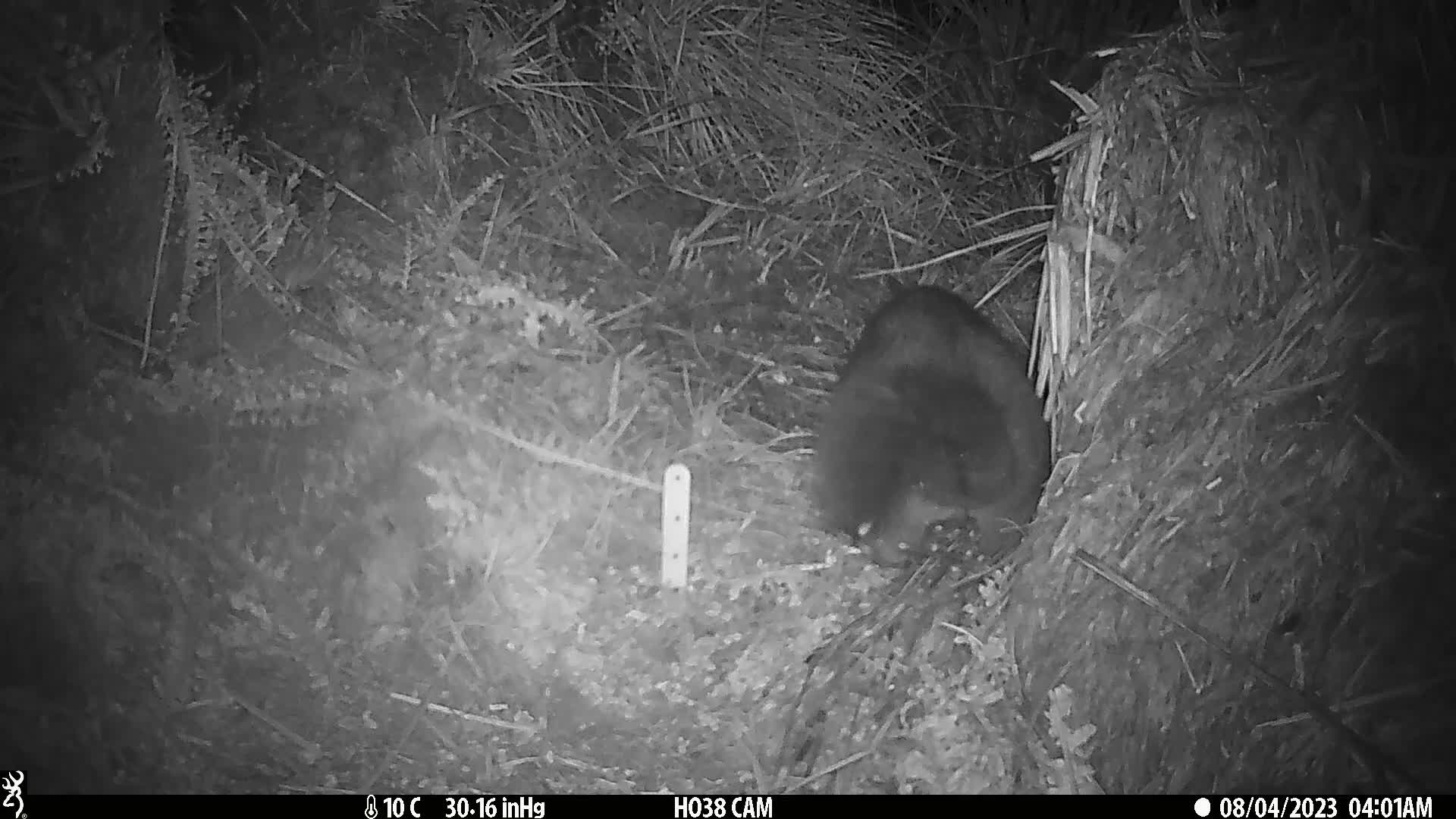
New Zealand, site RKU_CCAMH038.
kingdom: Animalia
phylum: Chordata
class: Mammalia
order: Diprotodontia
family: Phalangeridae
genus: Trichosurus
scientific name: Trichosurus vulpecula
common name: common brushtail possum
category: possum